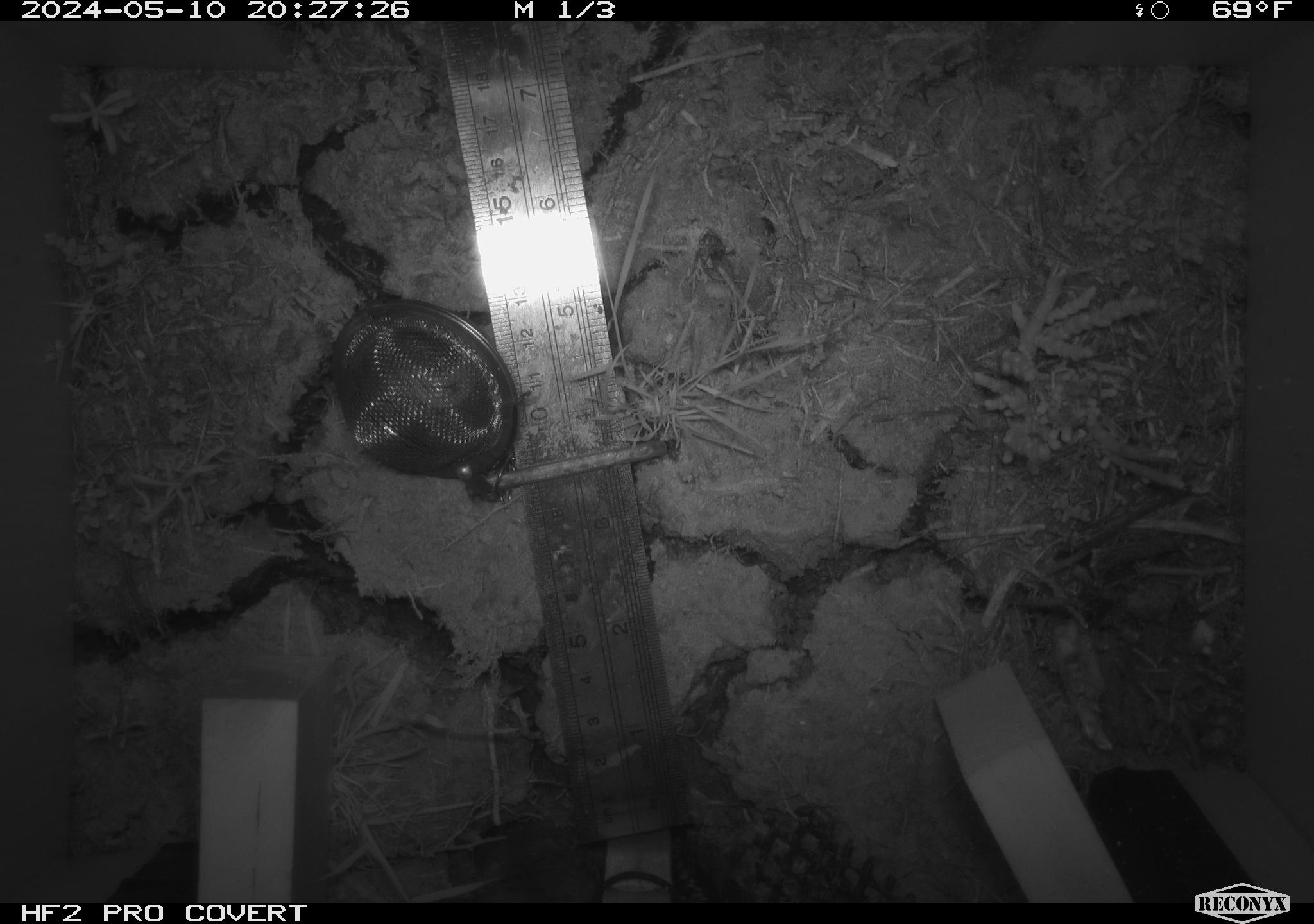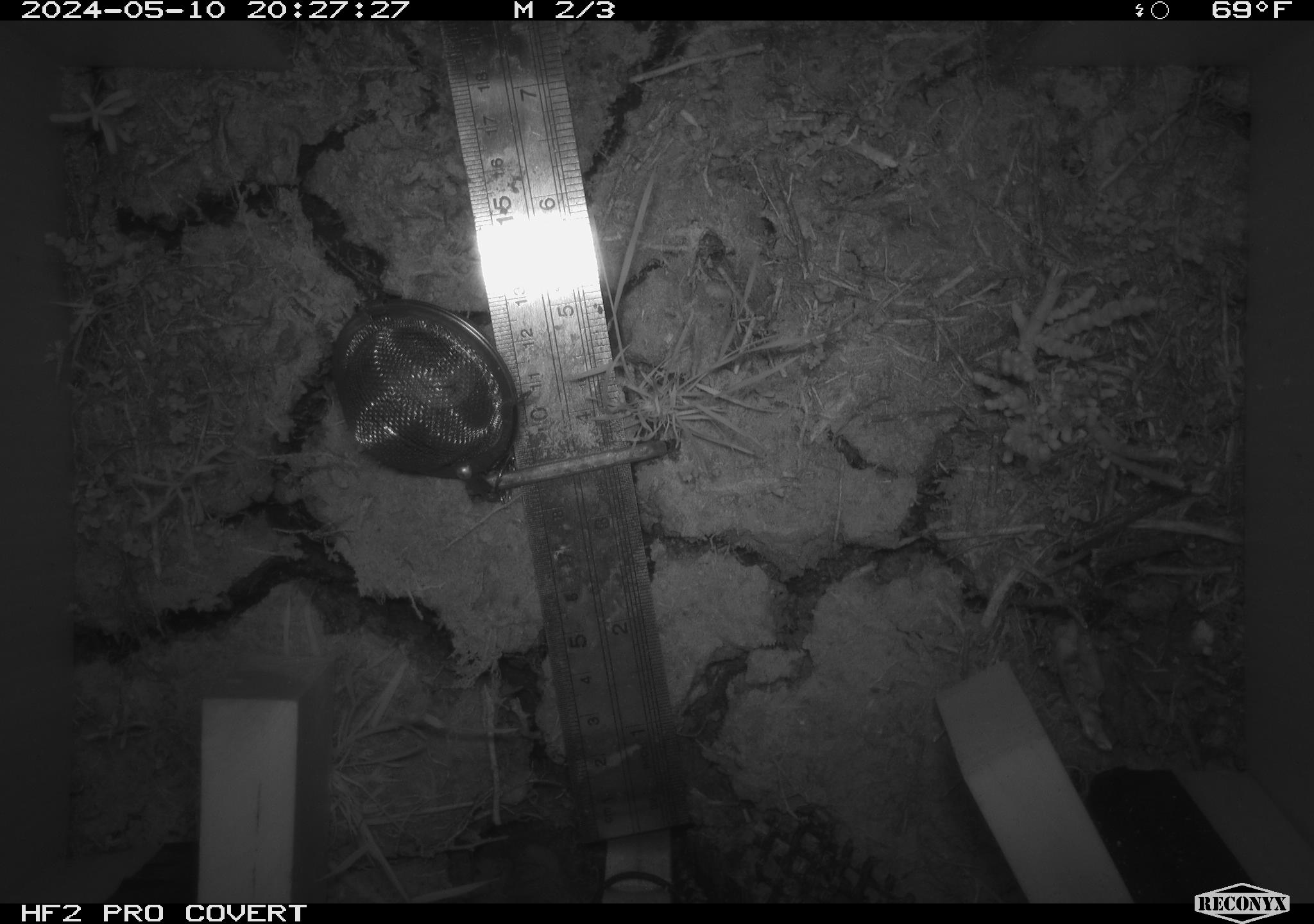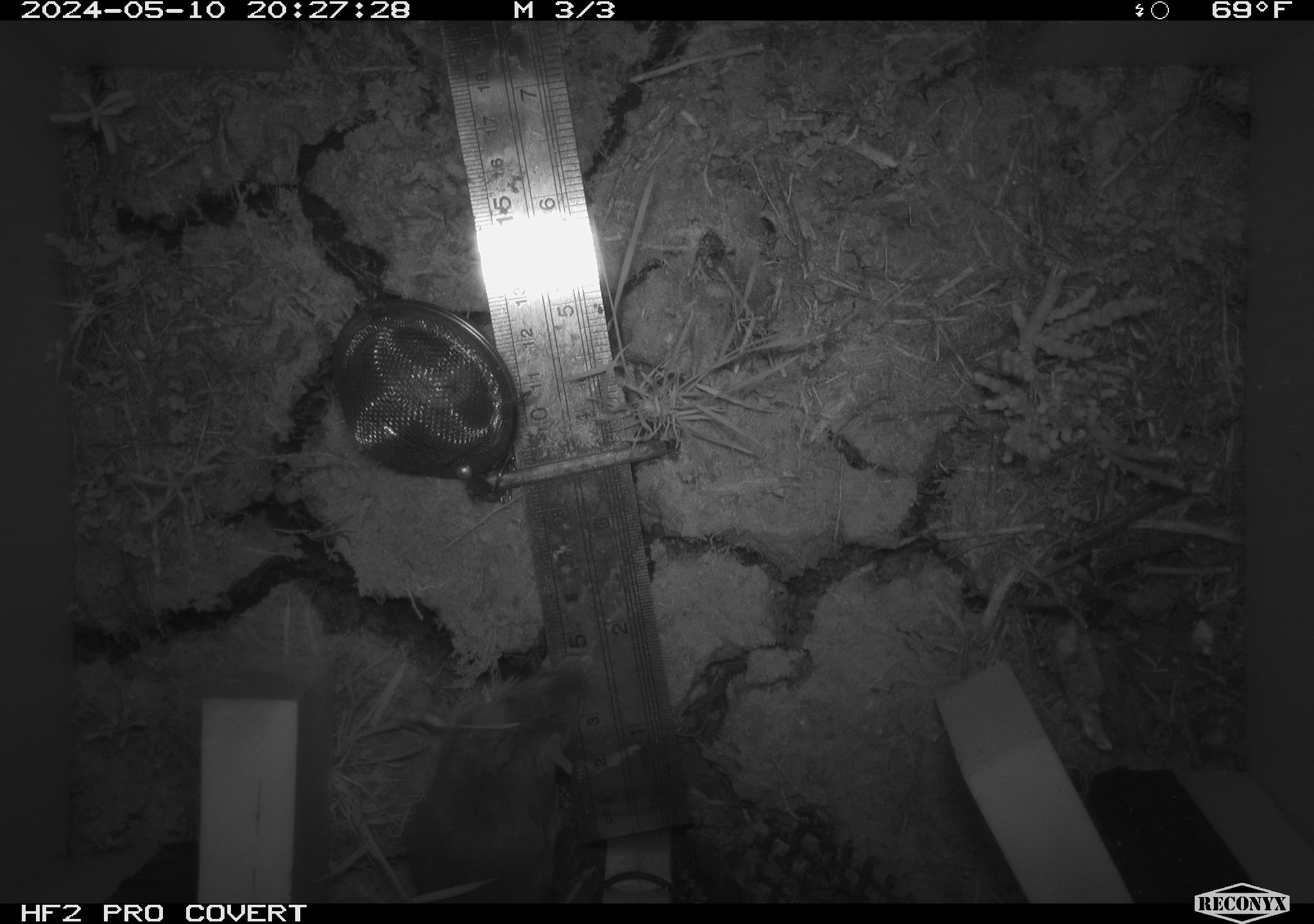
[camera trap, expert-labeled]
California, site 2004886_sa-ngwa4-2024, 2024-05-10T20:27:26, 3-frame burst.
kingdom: Animalia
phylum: Chordata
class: Mammalia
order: Rodentia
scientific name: Rodentia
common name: mouse species